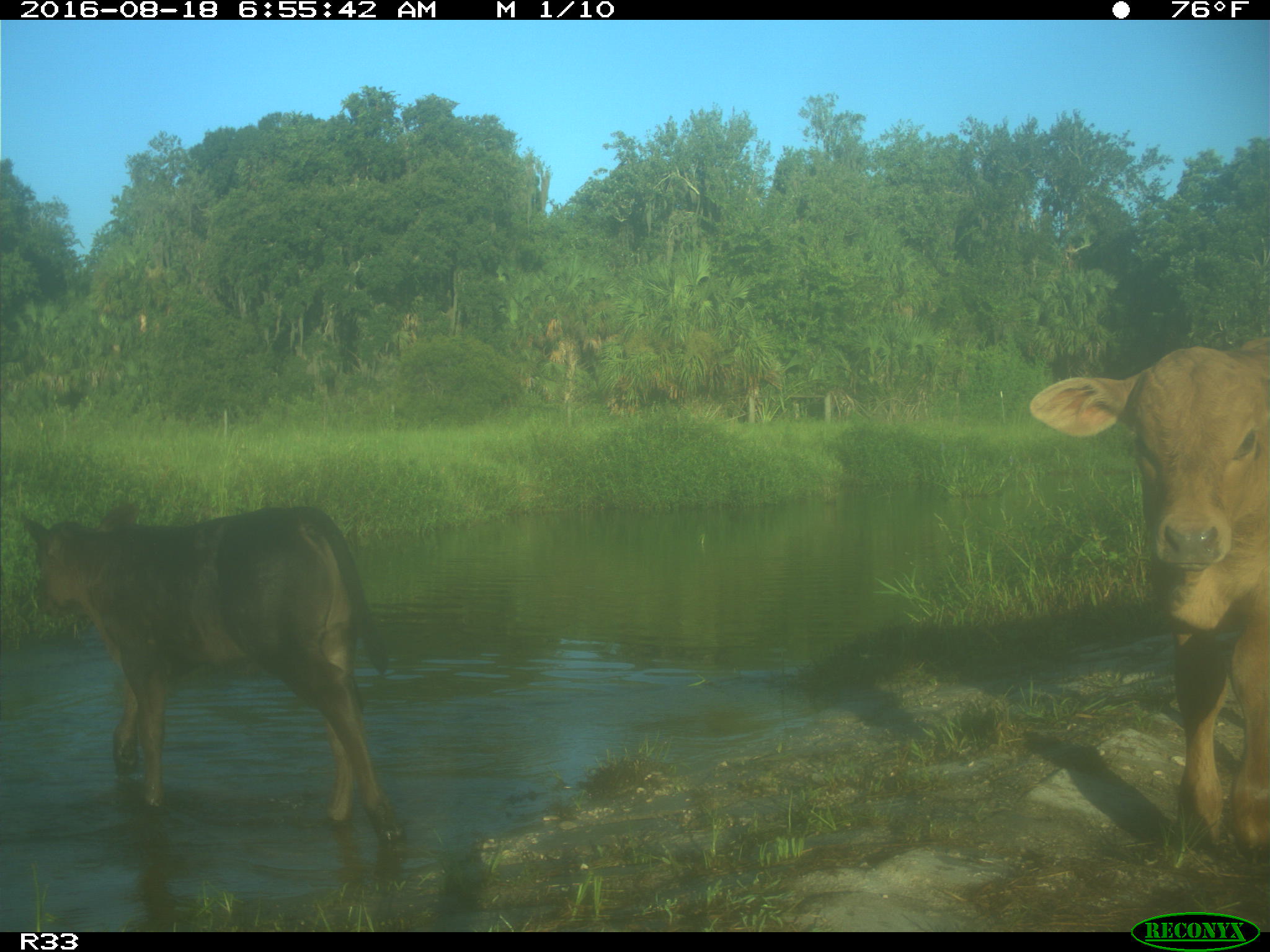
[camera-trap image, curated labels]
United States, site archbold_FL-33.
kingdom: Animalia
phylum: Chordata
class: Mammalia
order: Artiodactyla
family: Bovidae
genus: Bos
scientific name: Bos taurus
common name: domestic cow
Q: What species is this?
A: Bos taurus (domestic cow).